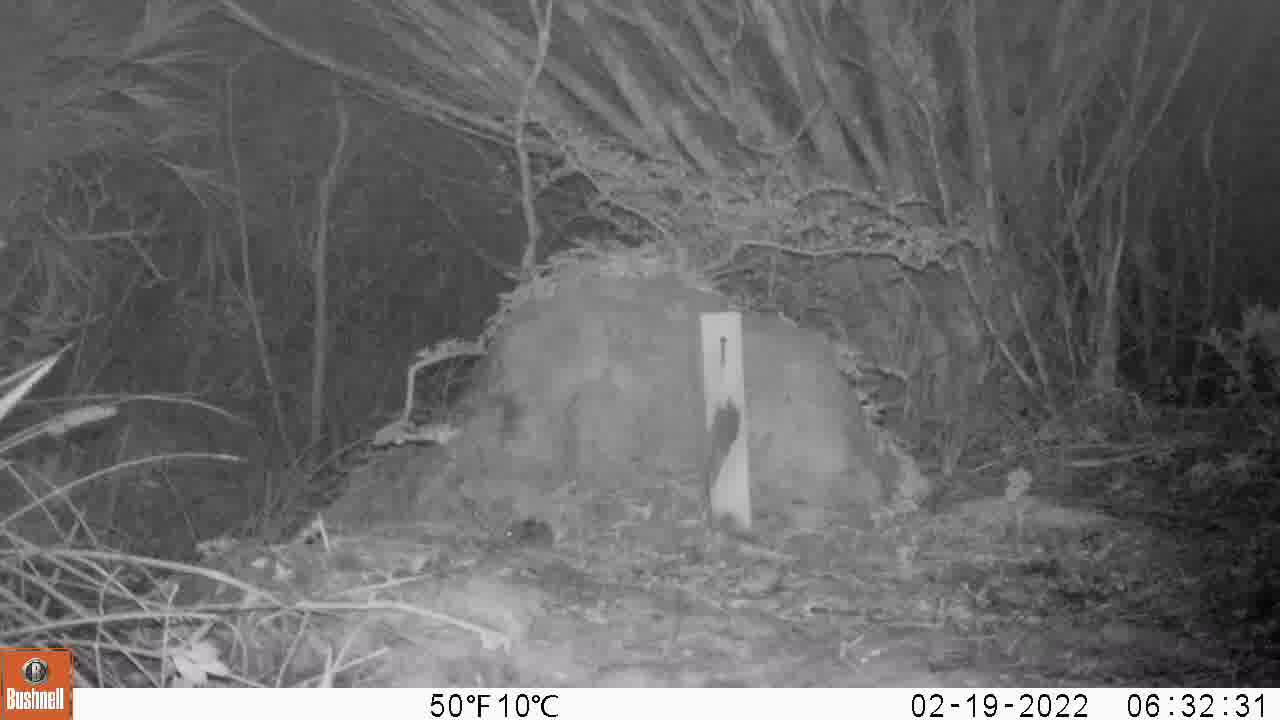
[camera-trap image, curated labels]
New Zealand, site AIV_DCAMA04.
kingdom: Animalia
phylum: Chordata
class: Mammalia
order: Rodentia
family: Muridae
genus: Mus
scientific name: Mus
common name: mouse